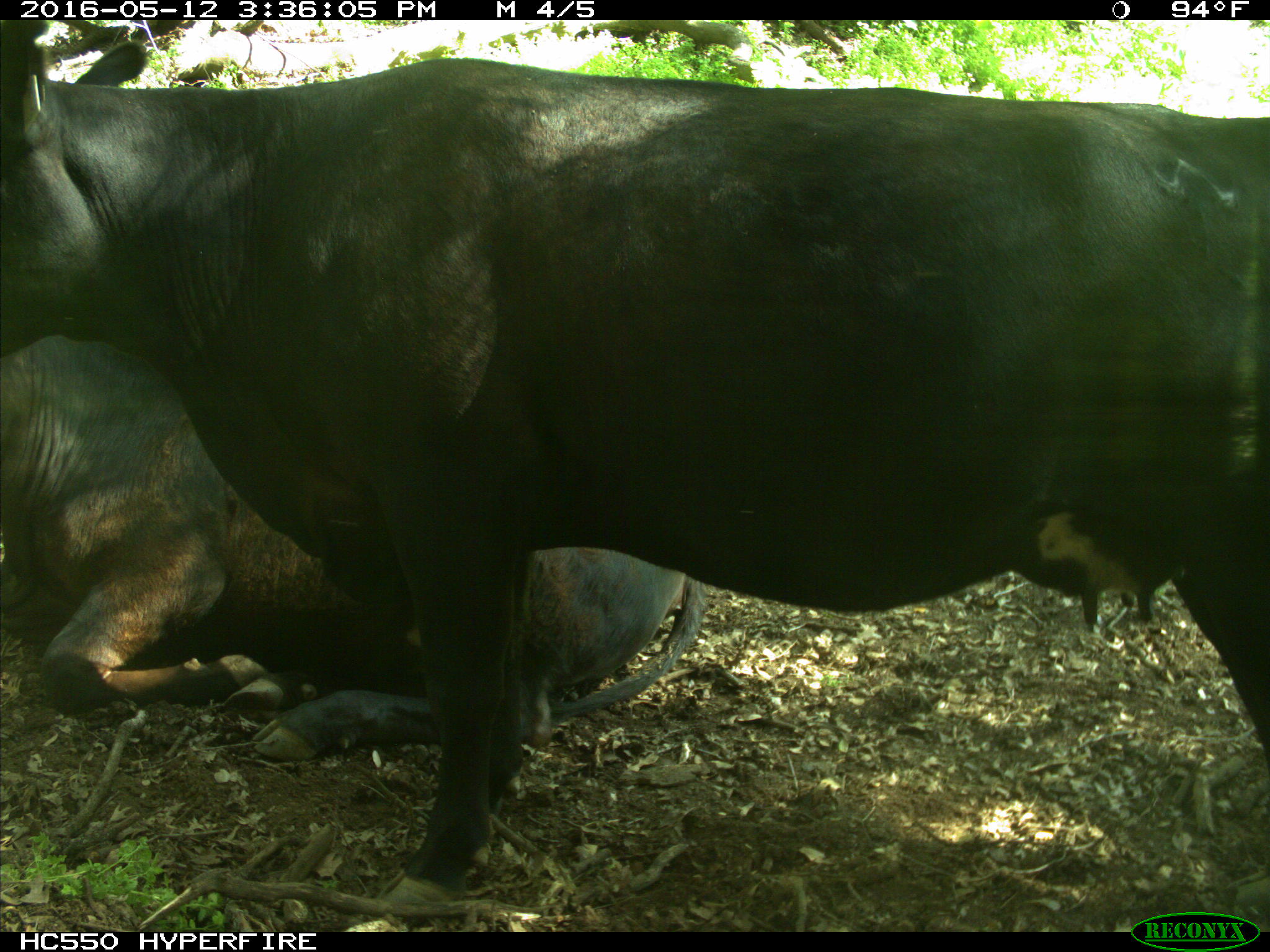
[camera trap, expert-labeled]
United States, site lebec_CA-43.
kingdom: Animalia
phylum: Chordata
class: Mammalia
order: Artiodactyla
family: Bovidae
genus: Bos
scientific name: Bos taurus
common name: domestic cow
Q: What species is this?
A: Bos taurus (domestic cow).